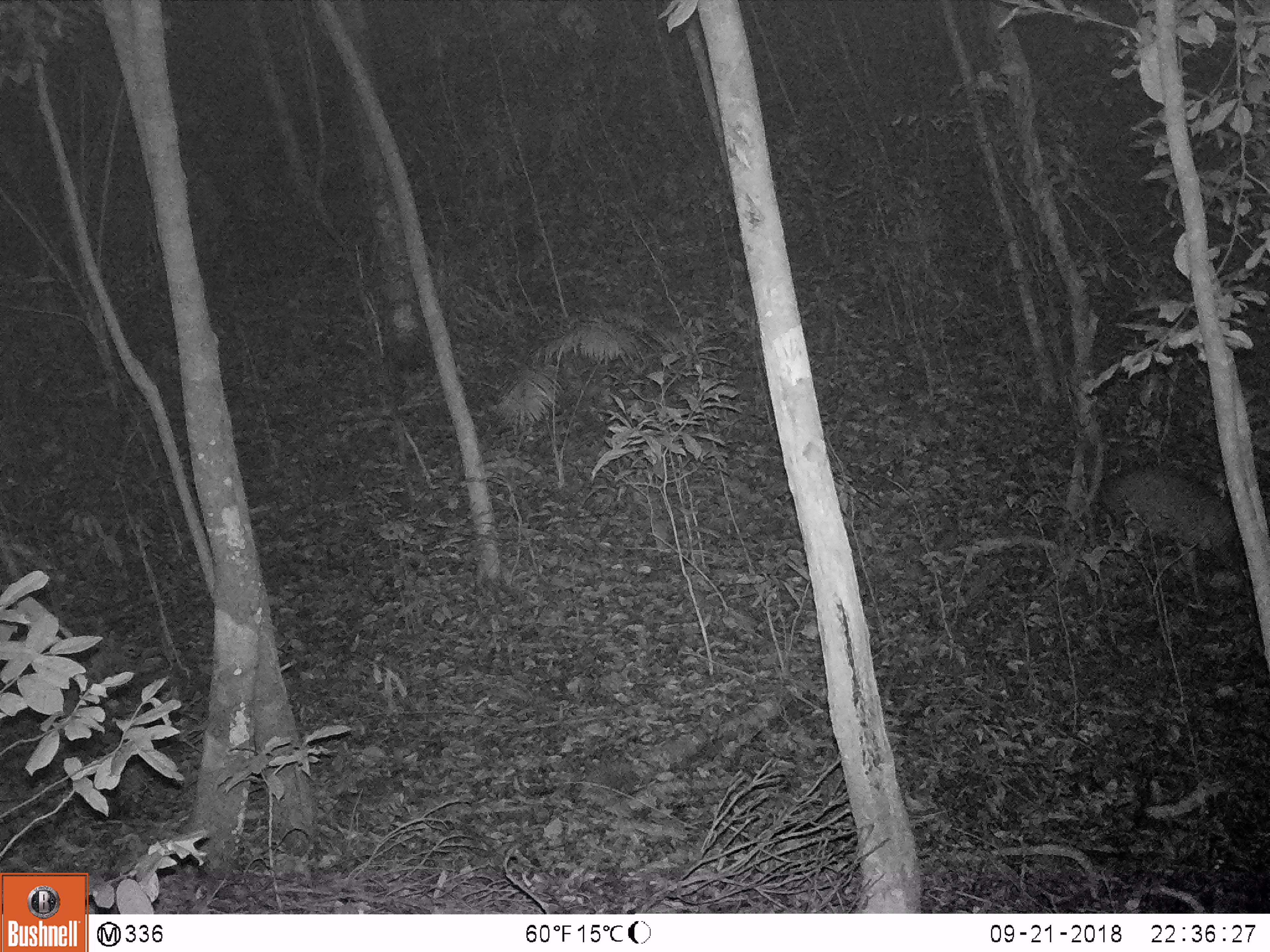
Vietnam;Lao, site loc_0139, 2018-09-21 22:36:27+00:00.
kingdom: Animalia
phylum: Chordata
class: Mammalia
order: Artiodactyla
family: Cervidae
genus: Muntiacus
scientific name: Muntiacus rooseveltorum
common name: roosevelt's muntjac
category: roosevelts muntjac group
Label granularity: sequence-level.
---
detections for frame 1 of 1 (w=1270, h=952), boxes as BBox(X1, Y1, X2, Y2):
roosevelts muntjac group: BBox(1096, 461, 1253, 604)